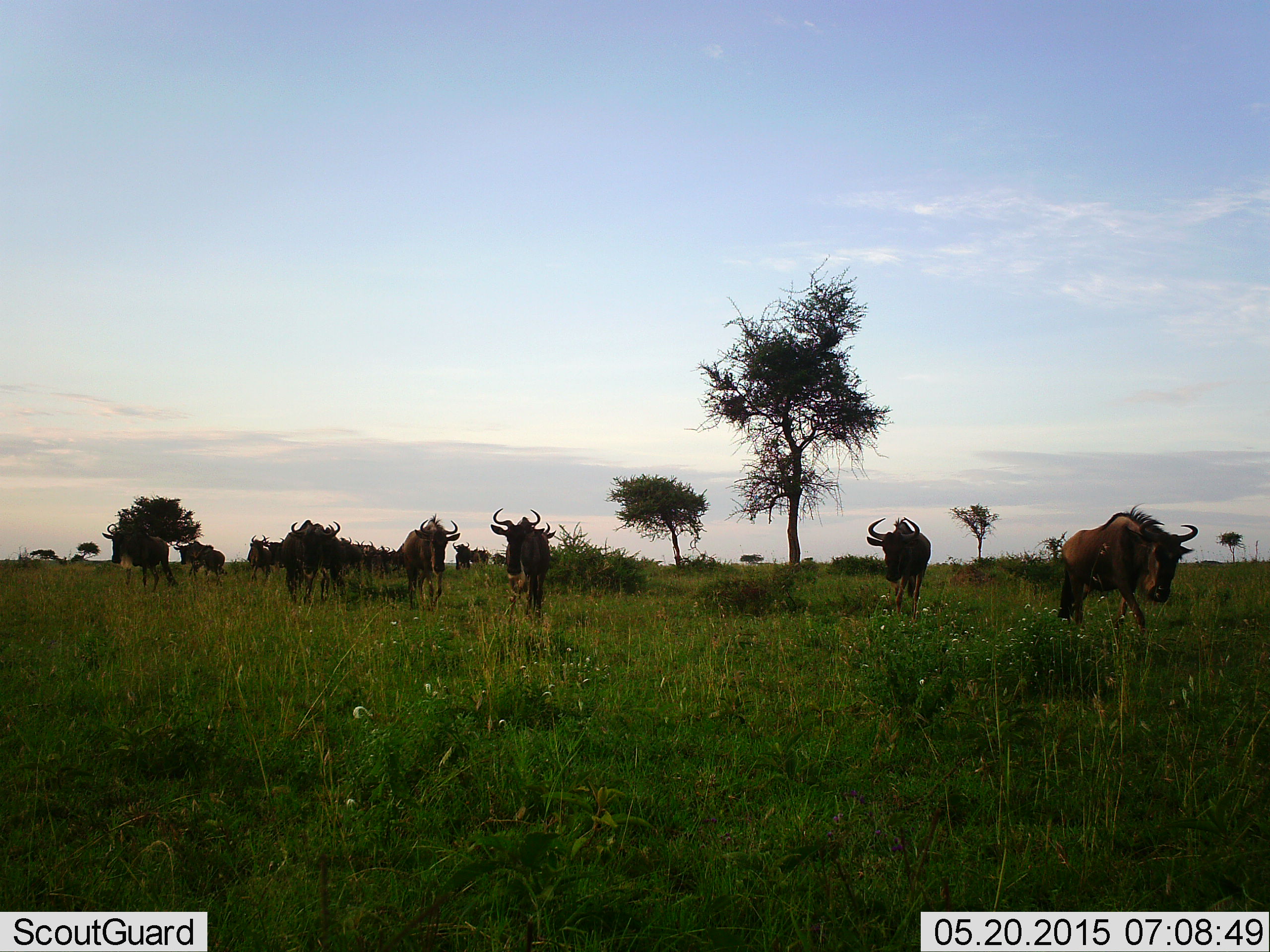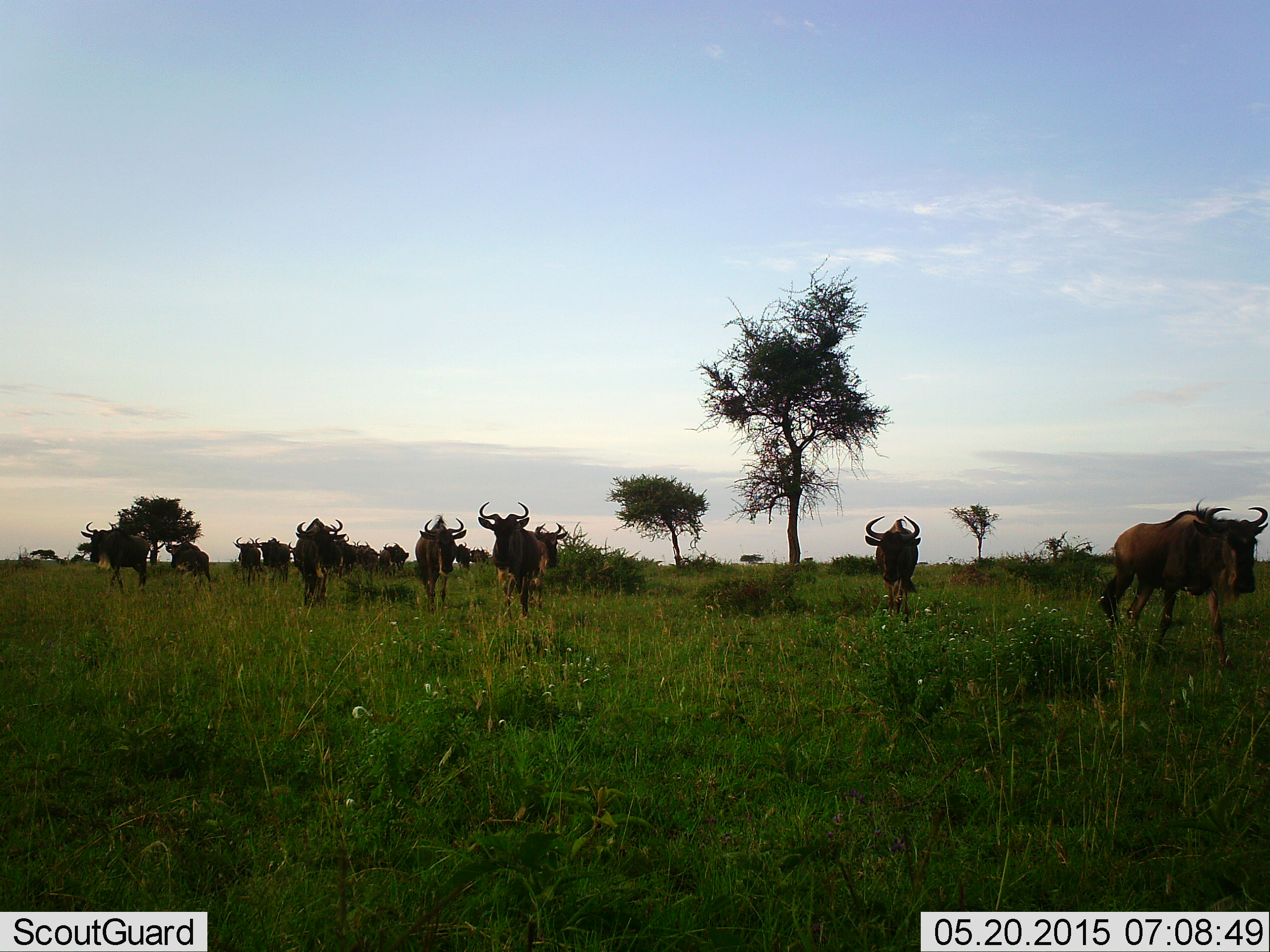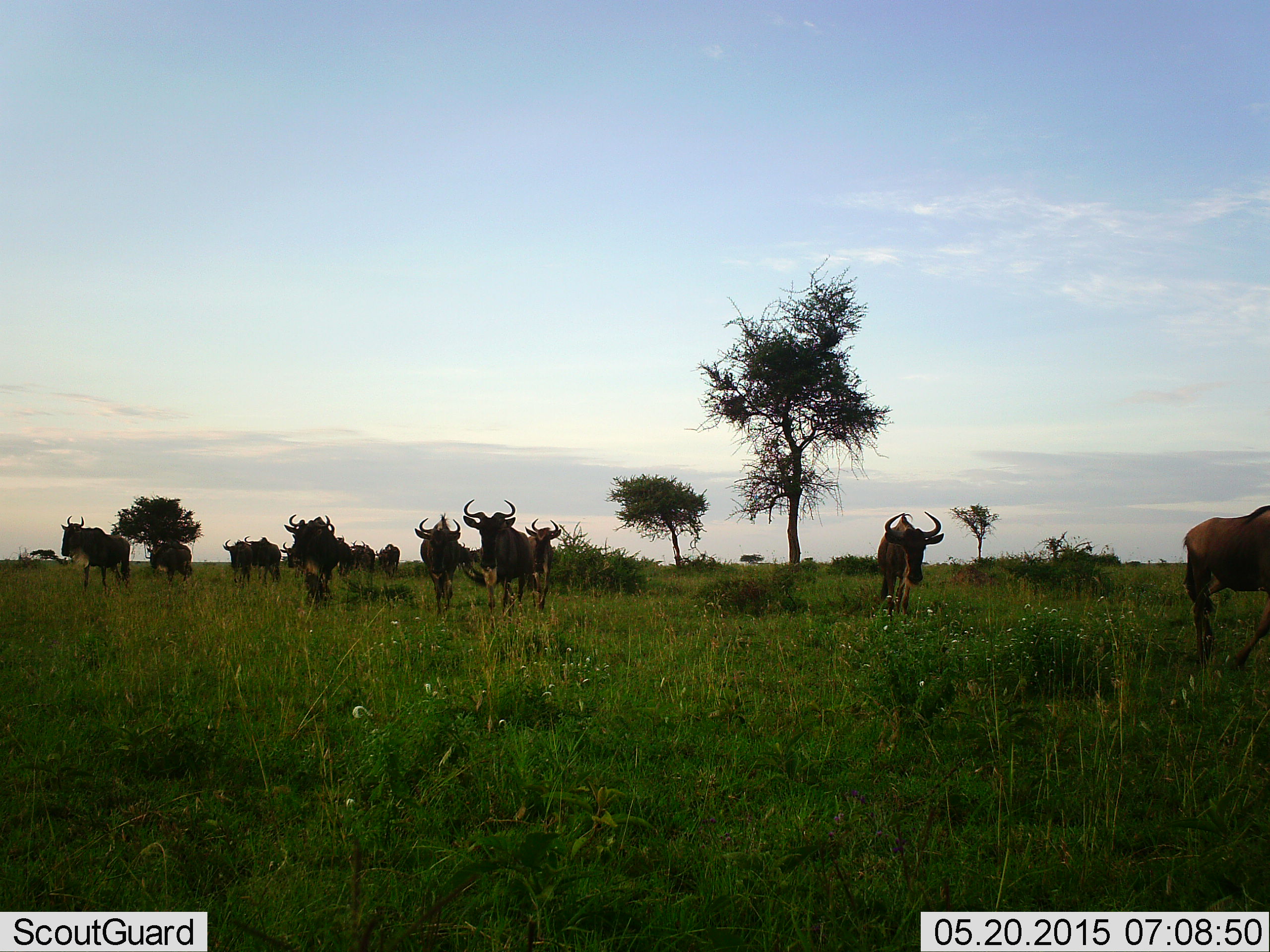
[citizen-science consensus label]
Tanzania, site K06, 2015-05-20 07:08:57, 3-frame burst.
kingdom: Animalia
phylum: Chordata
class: Mammalia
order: Artiodactyla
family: Bovidae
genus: Connochaetes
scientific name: Connochaetes taurinus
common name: blue wildebeest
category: wildebeest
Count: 11-50.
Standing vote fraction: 20%.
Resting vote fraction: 0%.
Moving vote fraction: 90%.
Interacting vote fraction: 0%.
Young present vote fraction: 0%.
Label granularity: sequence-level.